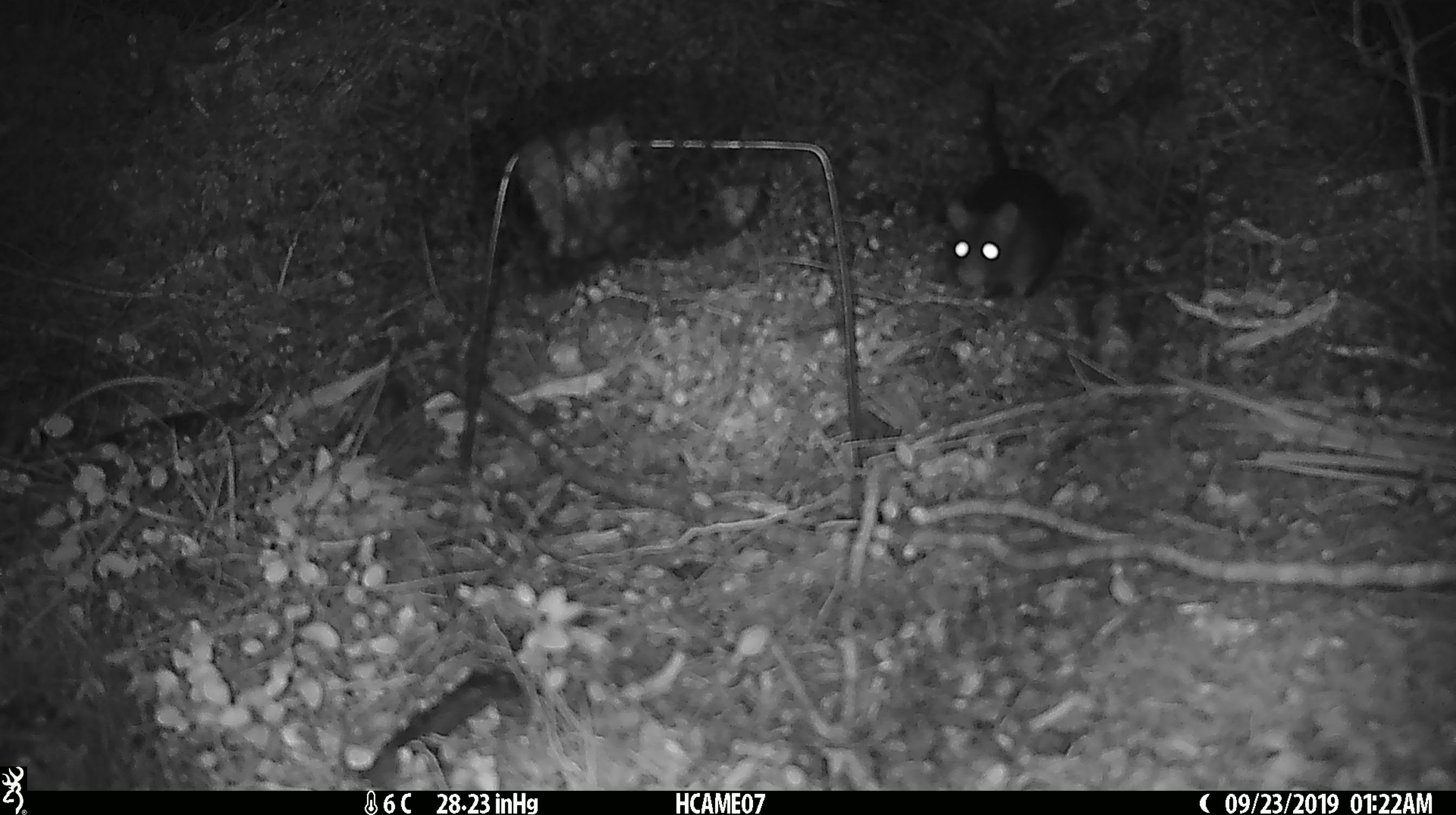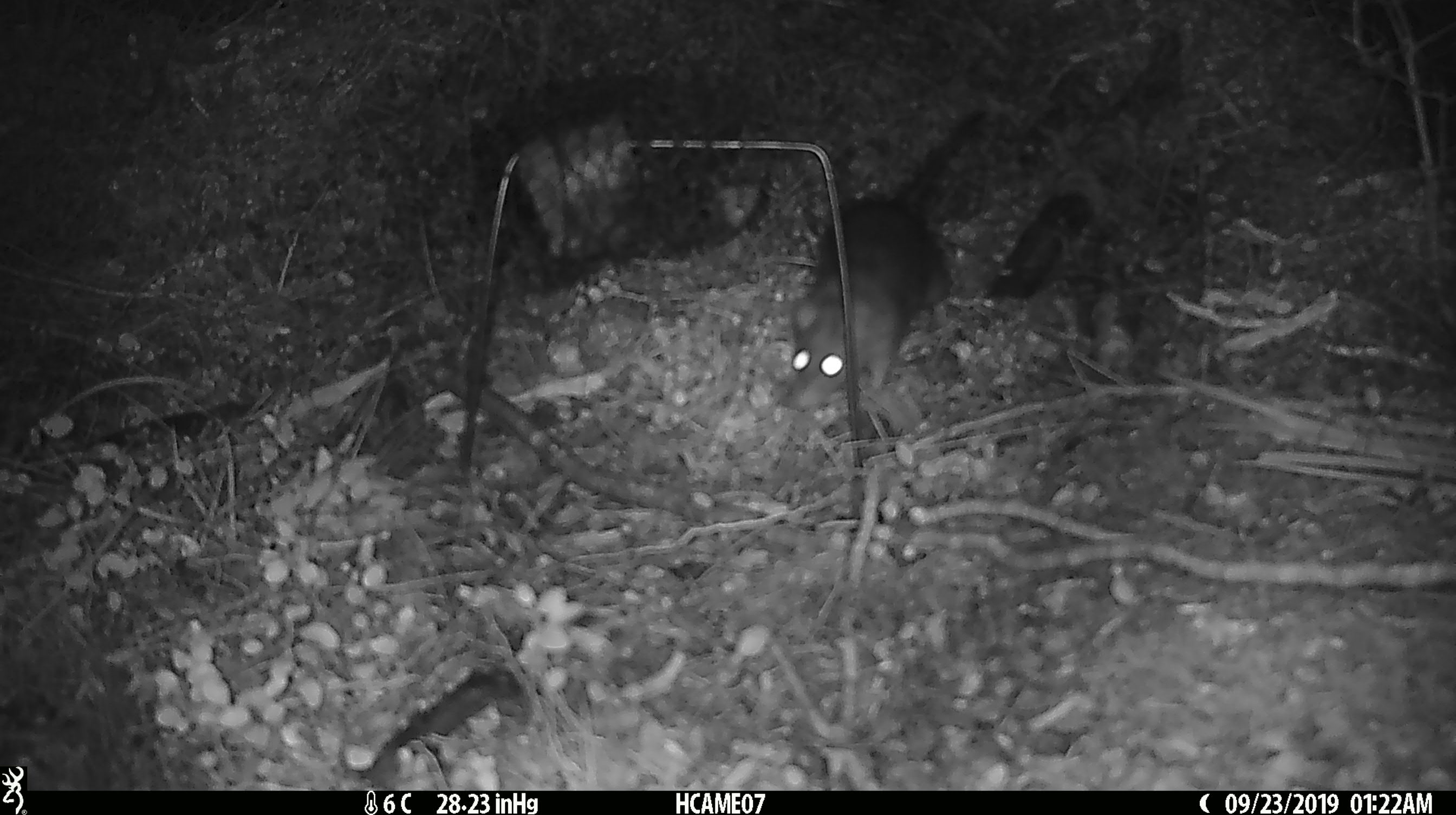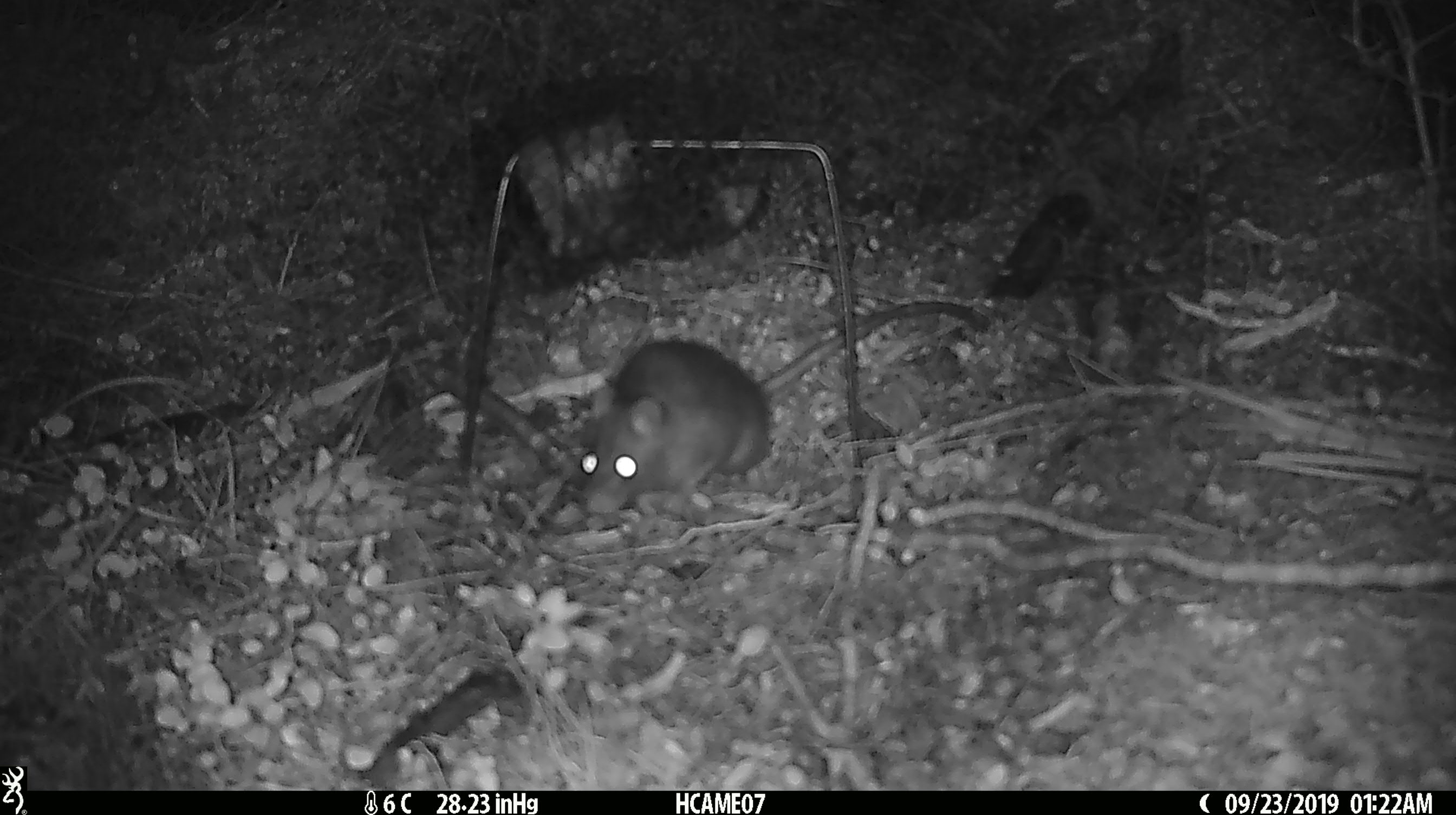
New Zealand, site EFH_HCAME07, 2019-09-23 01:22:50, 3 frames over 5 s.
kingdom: Animalia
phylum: Chordata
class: Mammalia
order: Rodentia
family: Muridae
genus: Rattus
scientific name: Rattus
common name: rat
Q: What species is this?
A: Rat (Rattus).